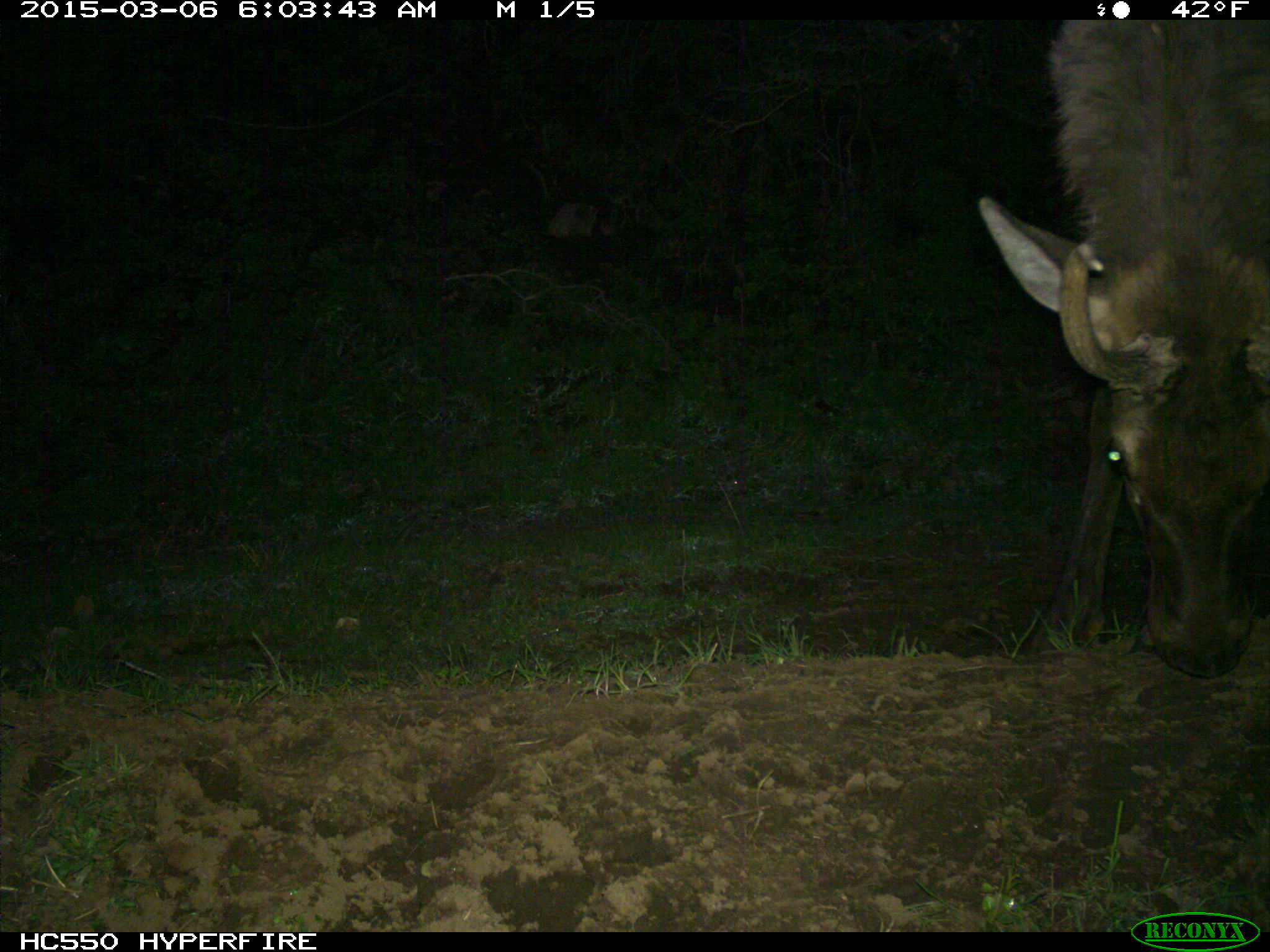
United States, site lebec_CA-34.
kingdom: Animalia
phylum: Chordata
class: Mammalia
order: Artiodactyla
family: Cervidae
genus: Cervus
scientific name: Cervus canadensis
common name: elk